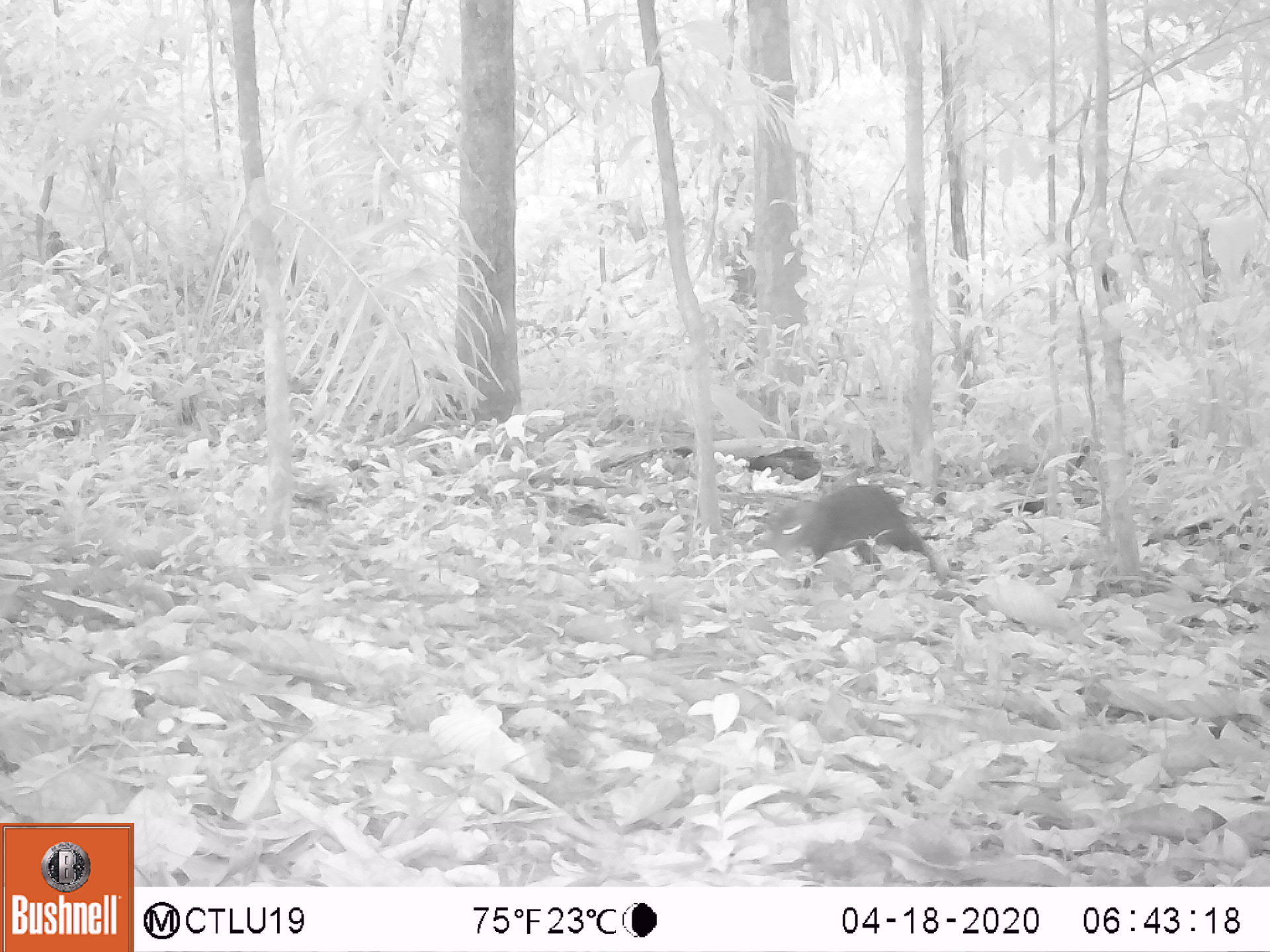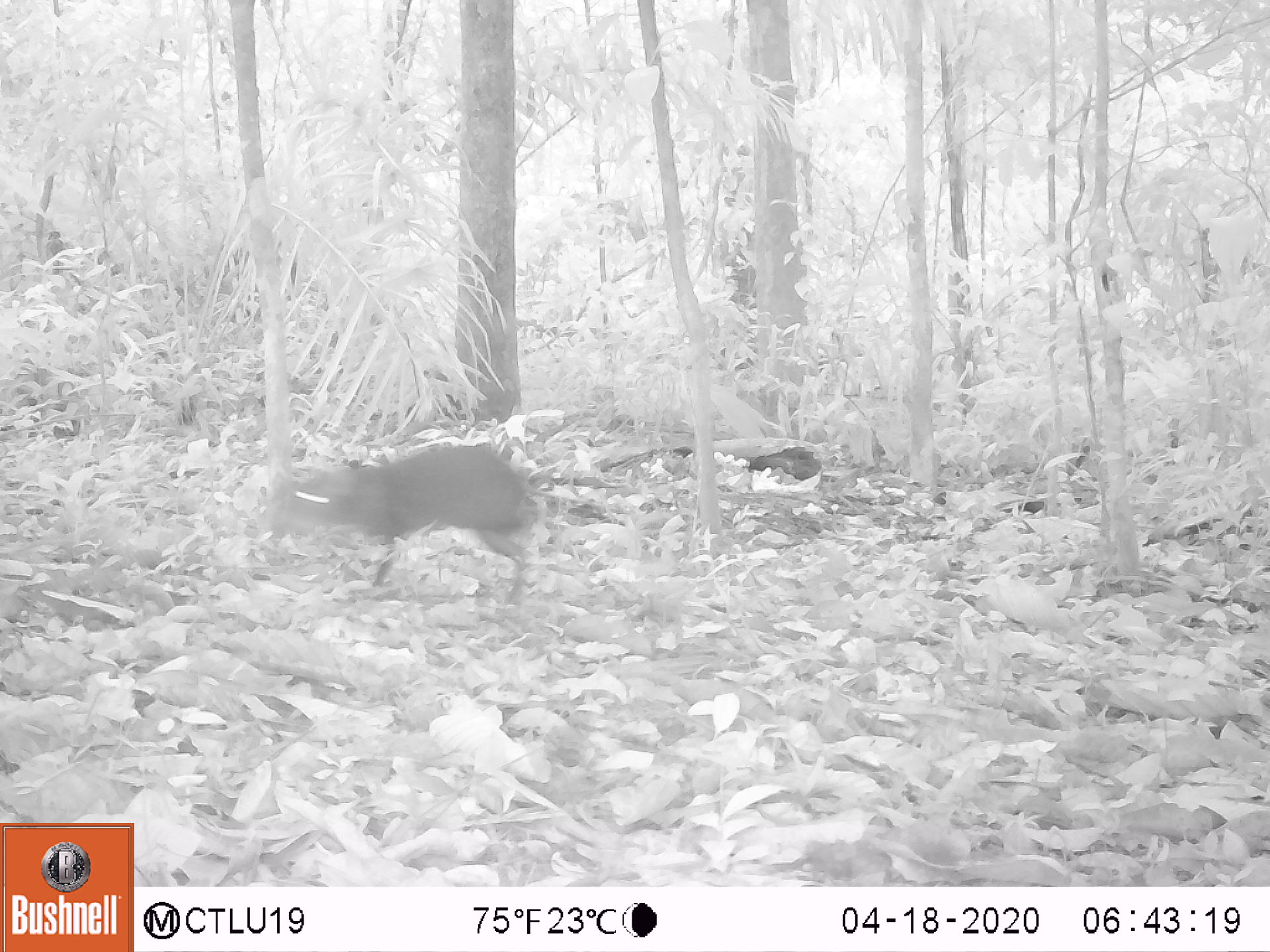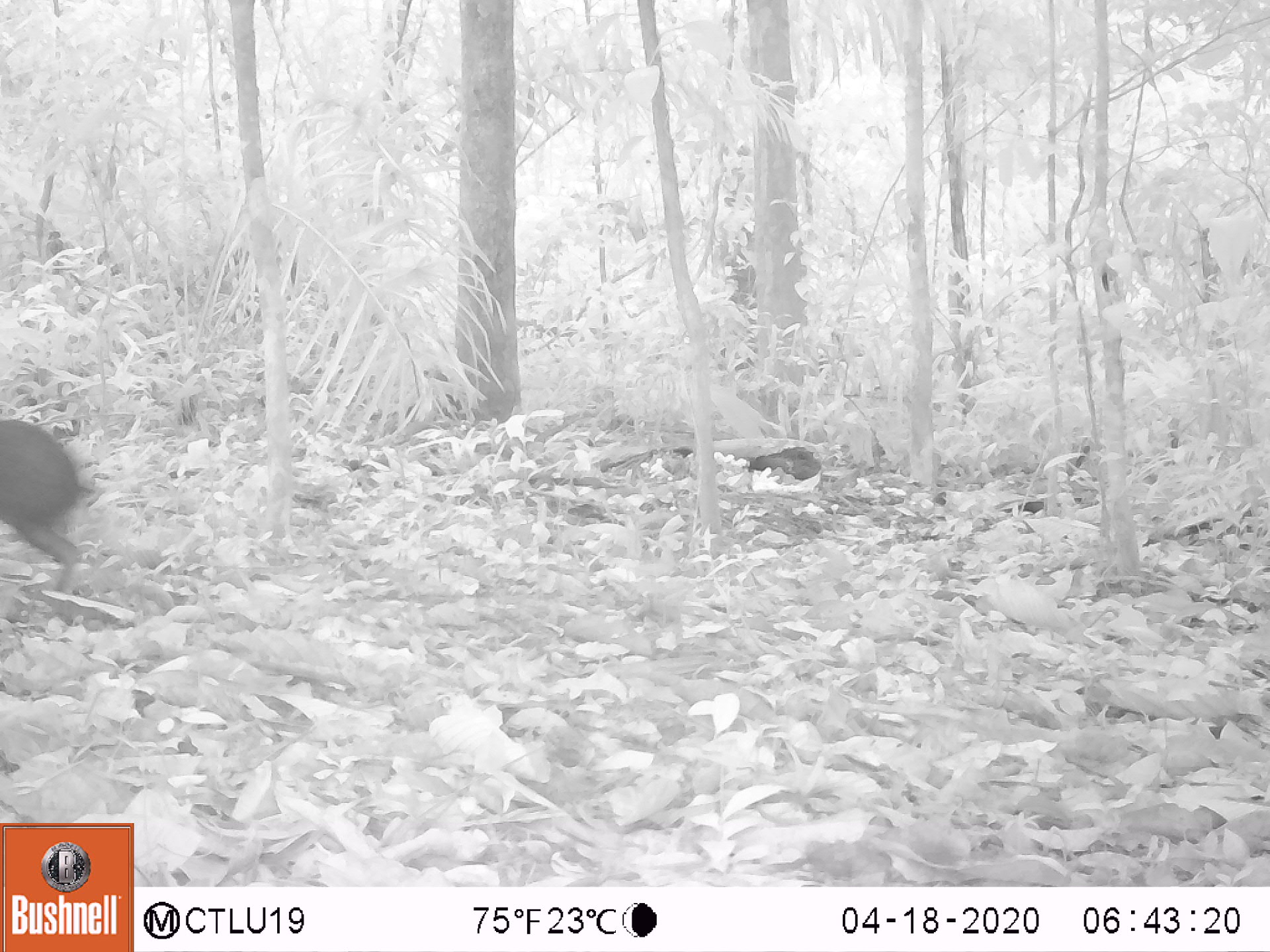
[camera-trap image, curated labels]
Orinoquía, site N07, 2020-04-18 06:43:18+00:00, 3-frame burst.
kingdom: Animalia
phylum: Chordata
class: Mammalia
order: Rodentia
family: Dasyproctidae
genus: Dasyprocta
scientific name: Dasyprocta fuliginosa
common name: black agouti